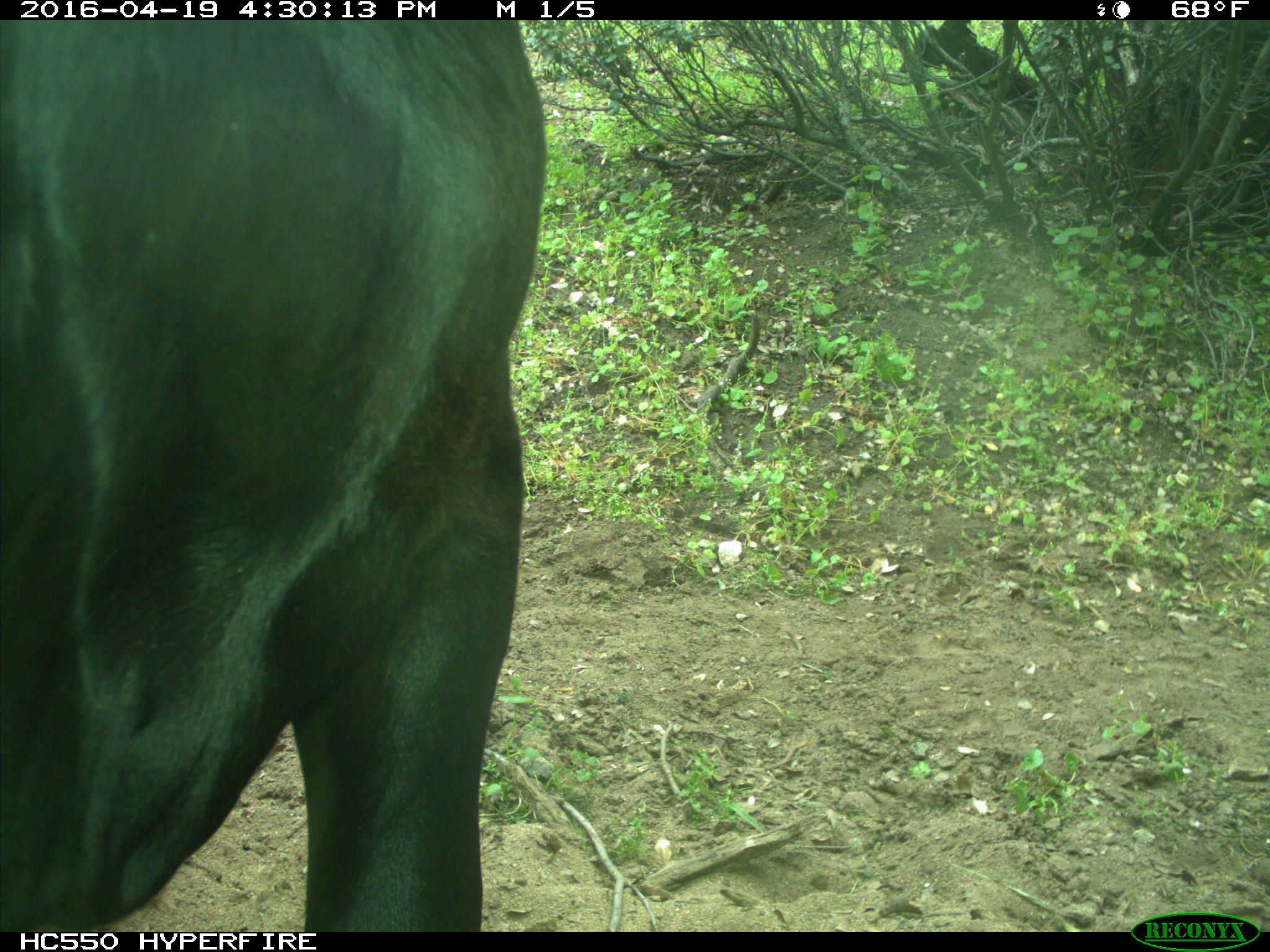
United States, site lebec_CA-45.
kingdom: Animalia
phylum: Chordata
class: Mammalia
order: Artiodactyla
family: Bovidae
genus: Bos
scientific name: Bos taurus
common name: domestic cow